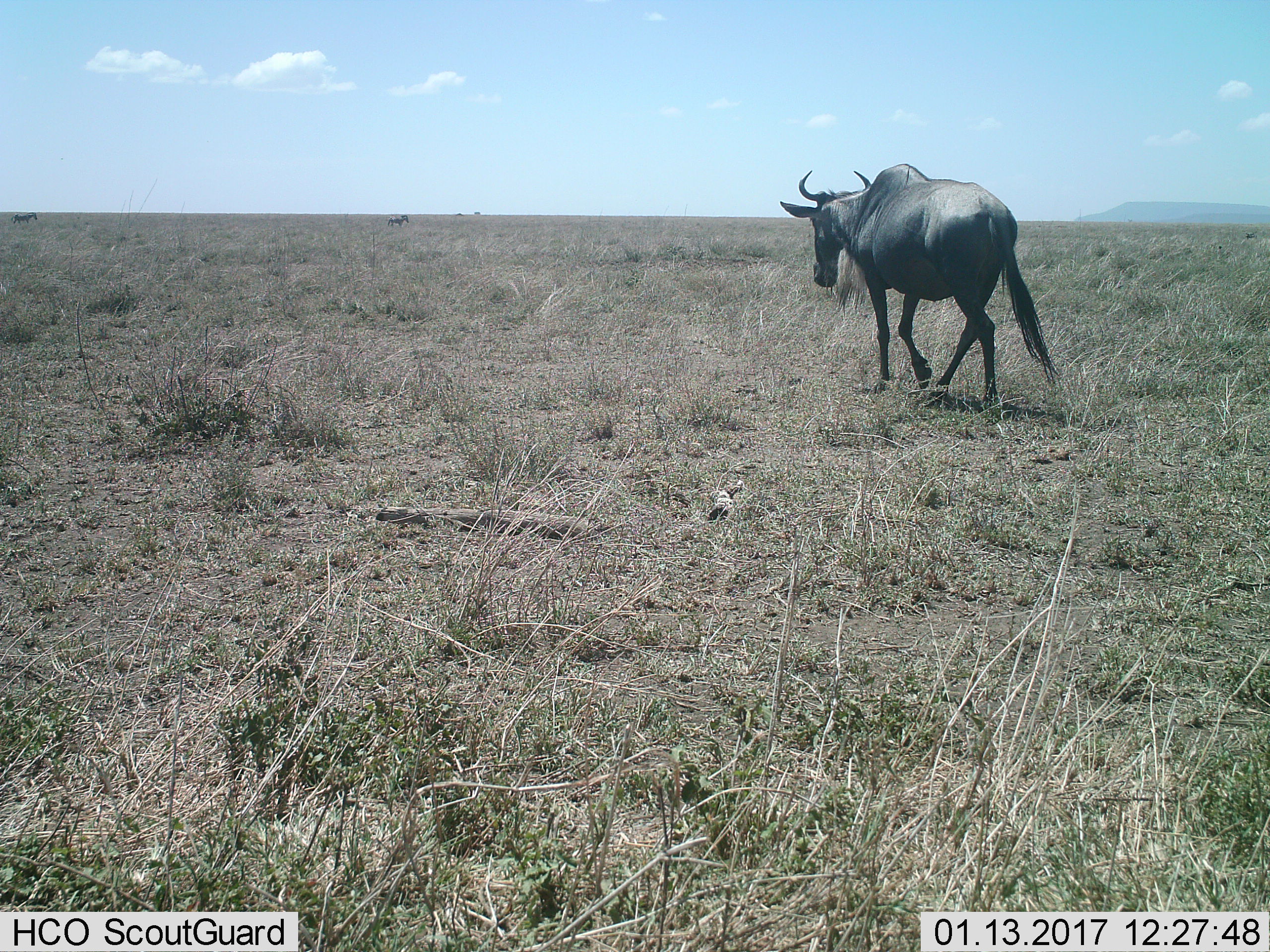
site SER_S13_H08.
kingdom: Animalia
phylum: Chordata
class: Mammalia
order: Artiodactyla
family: Bovidae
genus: Connochaetes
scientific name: Connochaetes taurinus taurinus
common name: blue wildebeest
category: wildebeestblue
Wildebeestblue (blue wildebeest) (Connochaetes taurinus taurinus), count 1. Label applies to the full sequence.